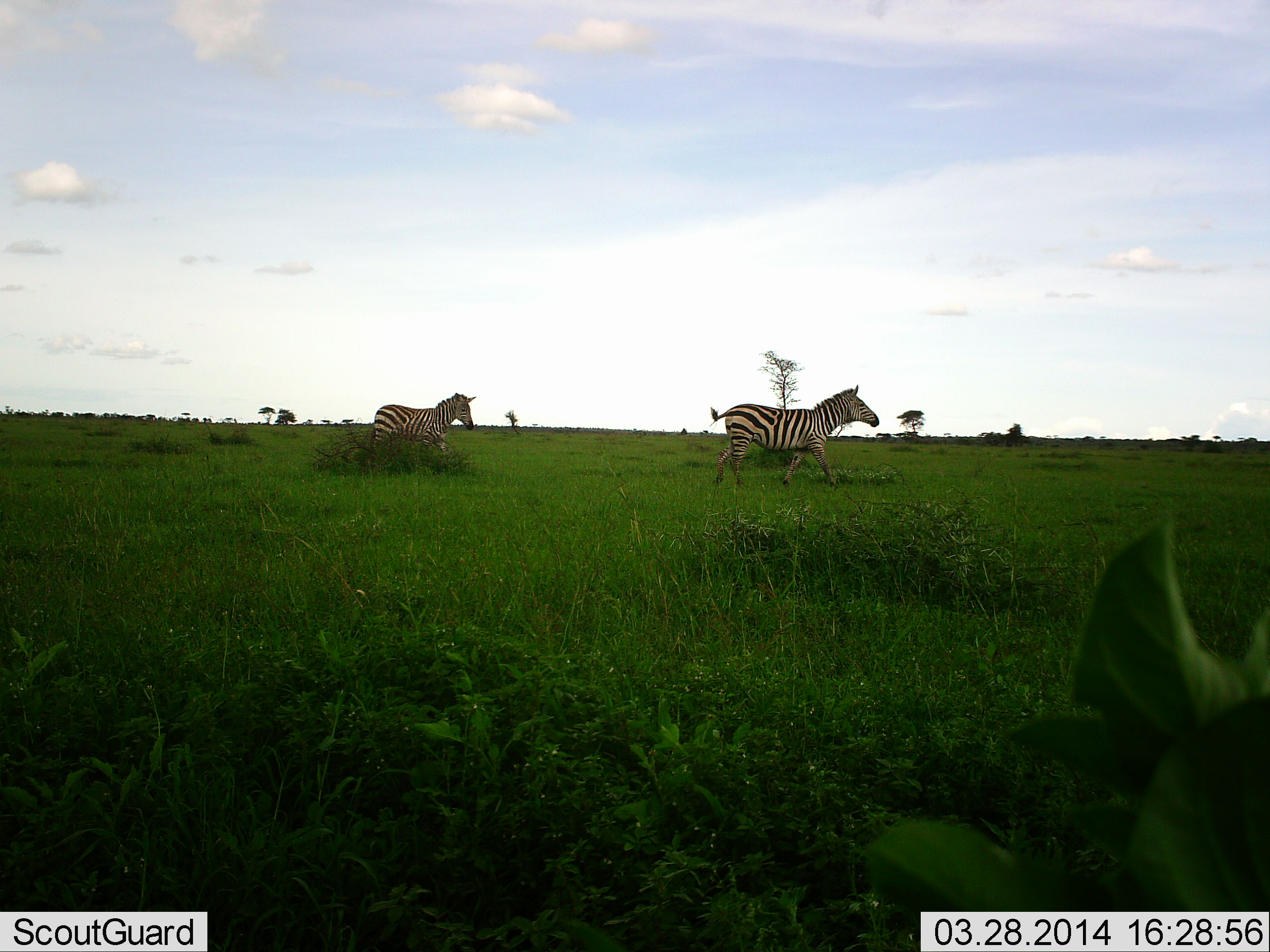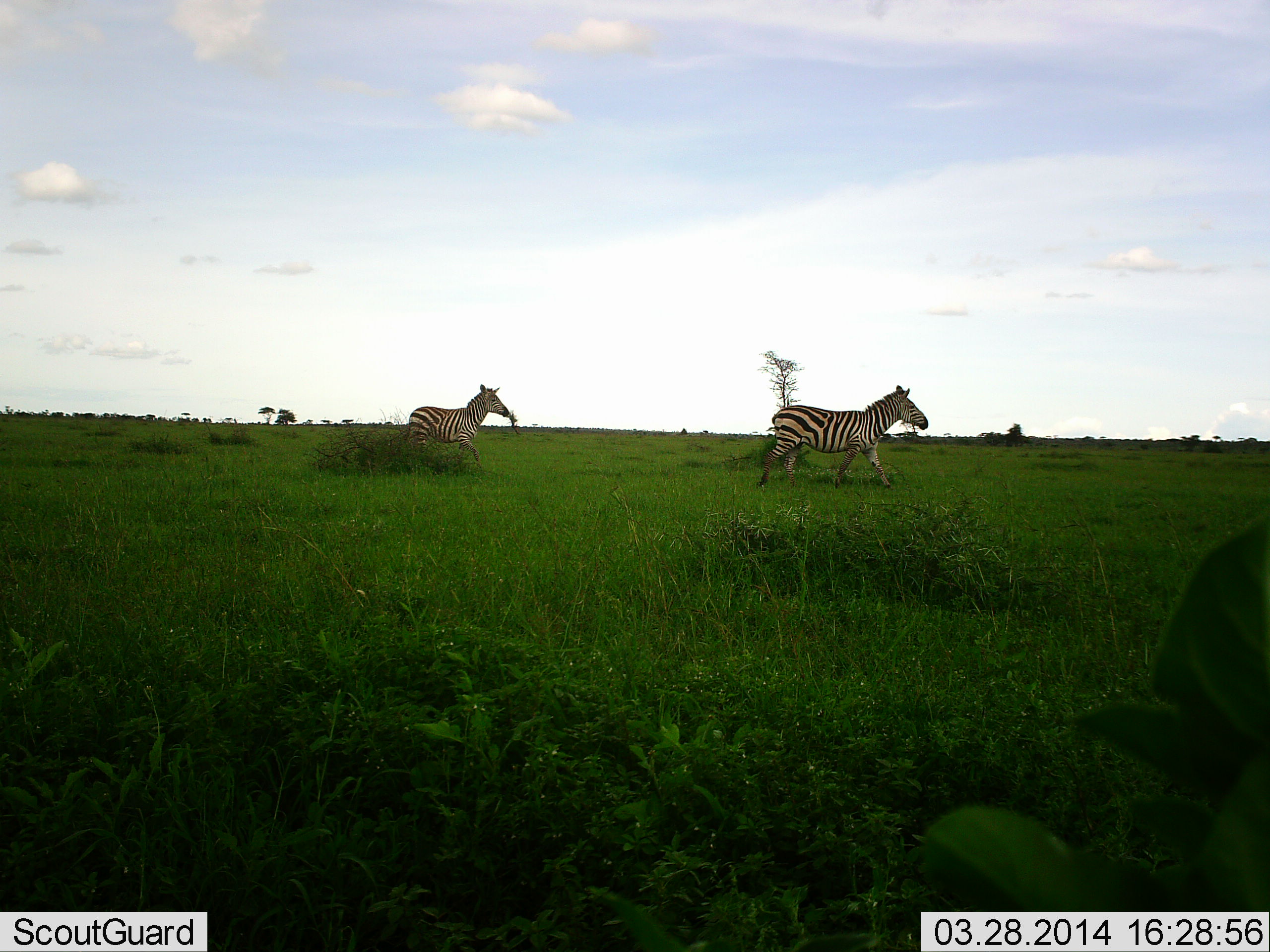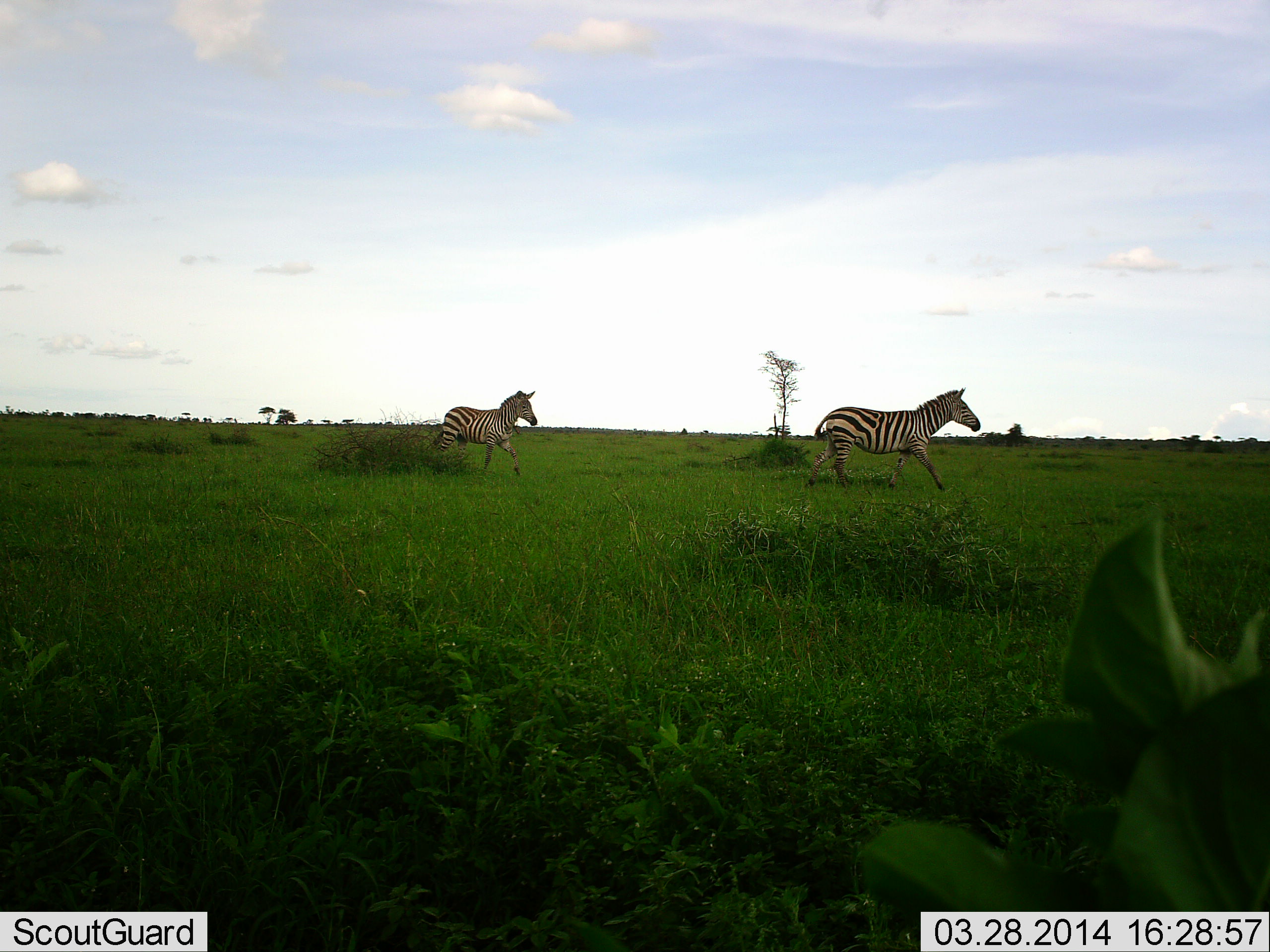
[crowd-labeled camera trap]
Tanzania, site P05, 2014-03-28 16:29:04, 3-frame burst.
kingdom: Animalia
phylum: Chordata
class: Mammalia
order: Perissodactyla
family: Equidae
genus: Equus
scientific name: Equus quagga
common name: plains zebra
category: zebra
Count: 2.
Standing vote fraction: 0%.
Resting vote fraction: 0%.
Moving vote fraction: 100%.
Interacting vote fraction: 0%.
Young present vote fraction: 0%.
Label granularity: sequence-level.